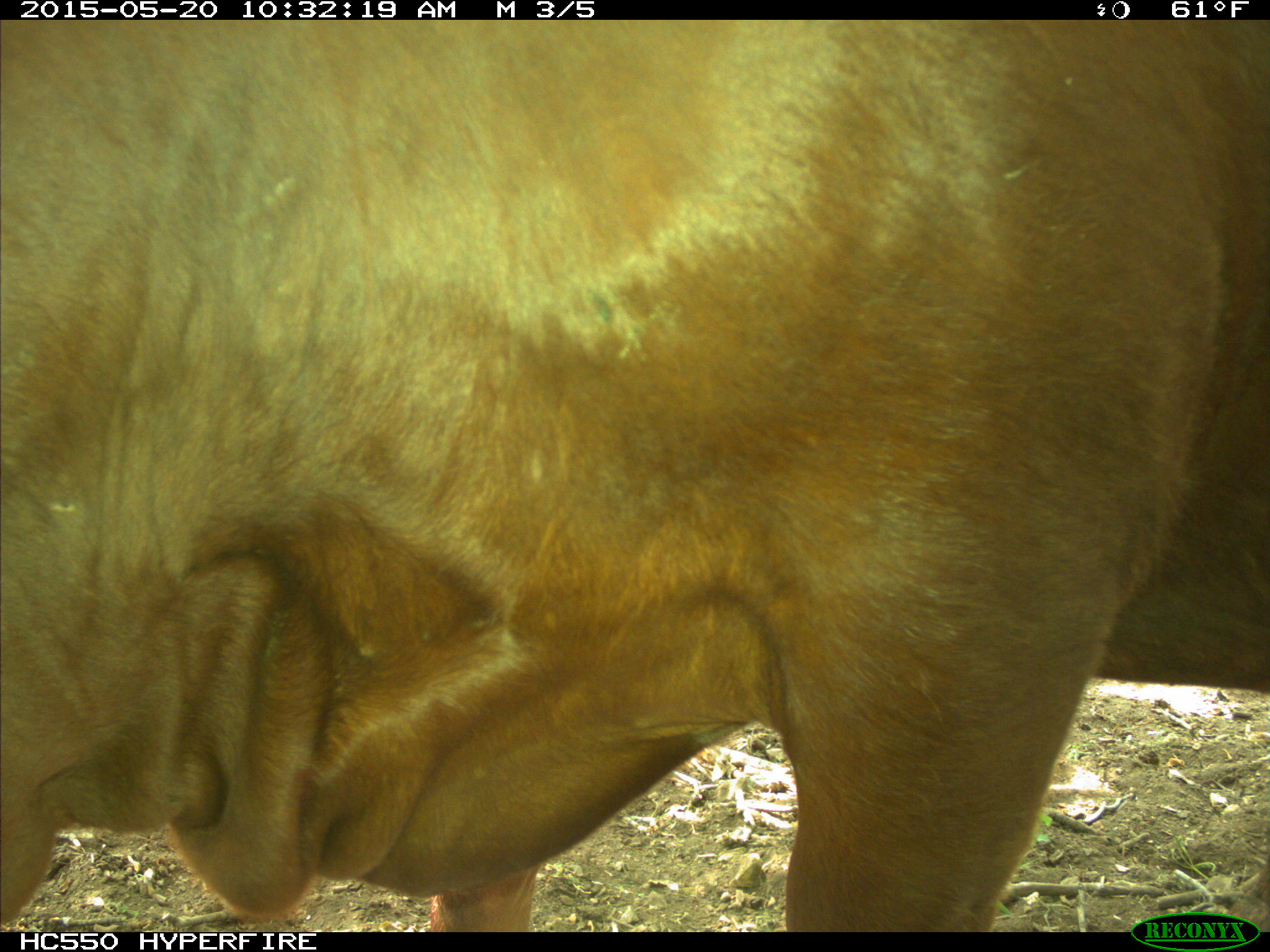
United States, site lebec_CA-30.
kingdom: Animalia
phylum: Chordata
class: Mammalia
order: Artiodactyla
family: Bovidae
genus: Bos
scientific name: Bos taurus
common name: domestic cow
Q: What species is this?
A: Bos taurus (domestic cow).